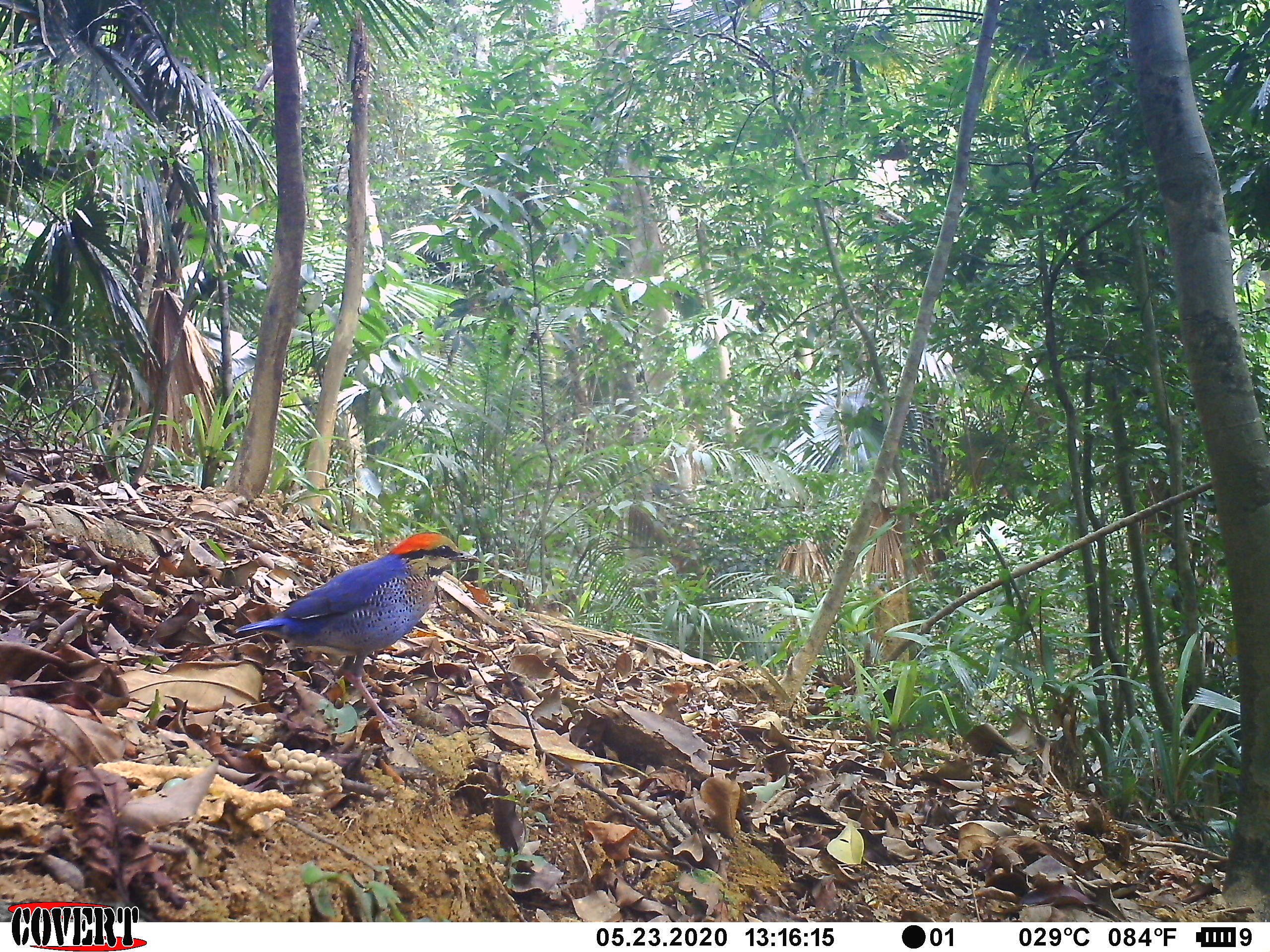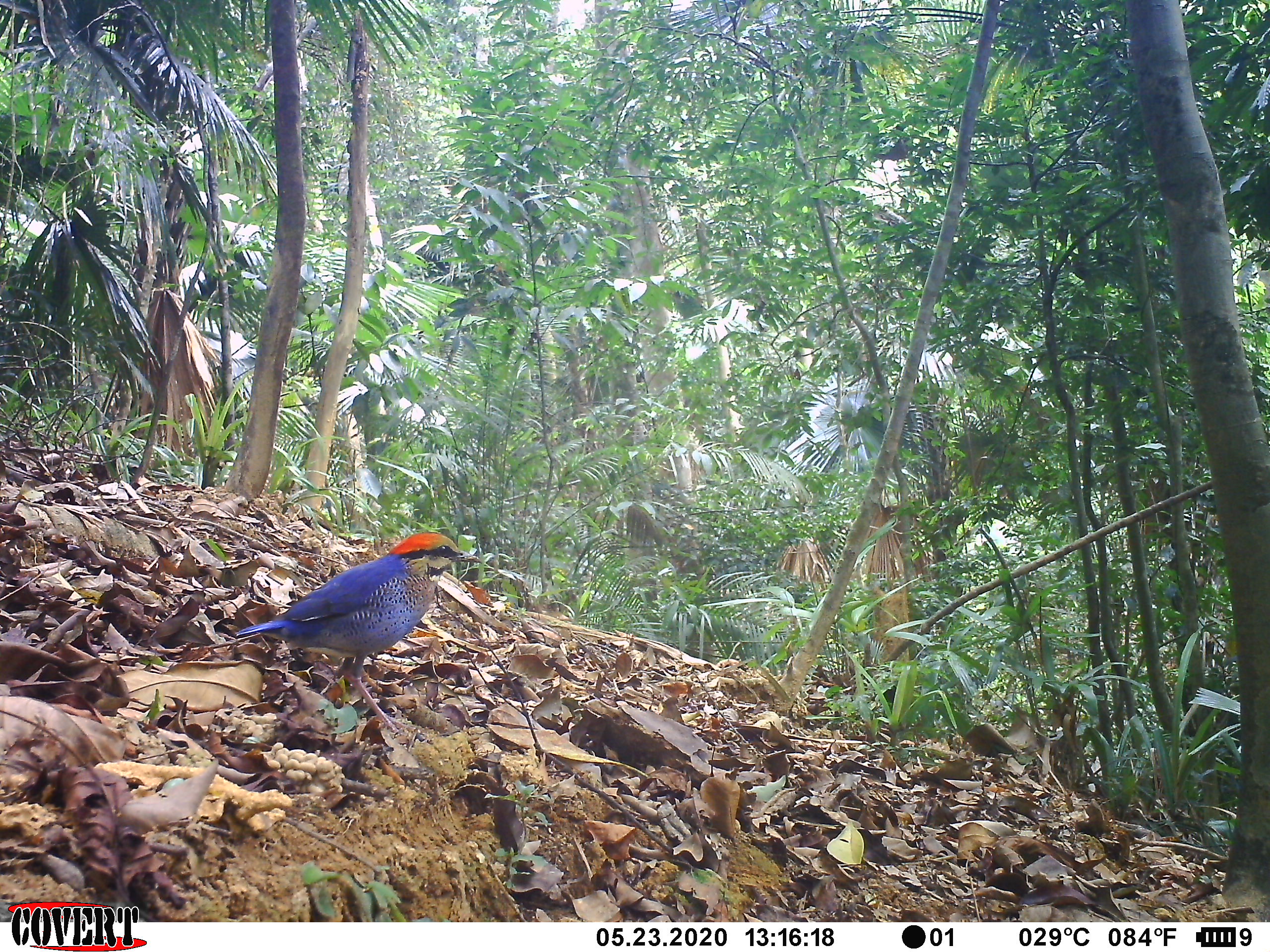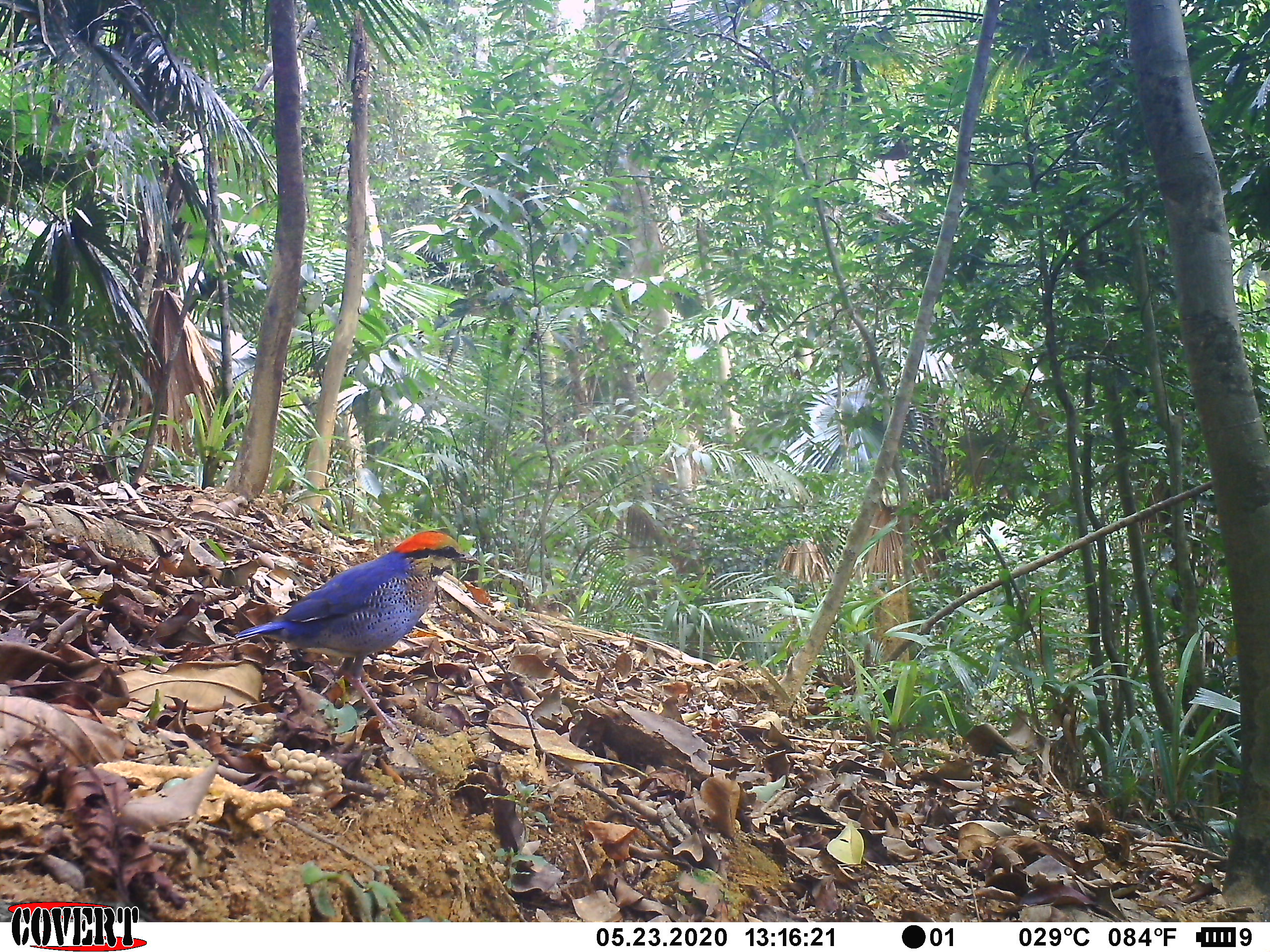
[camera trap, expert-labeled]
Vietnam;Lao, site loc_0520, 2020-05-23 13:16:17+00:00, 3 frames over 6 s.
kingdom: Animalia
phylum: Chordata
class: Aves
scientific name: Aves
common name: bird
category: unidentified bird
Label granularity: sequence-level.